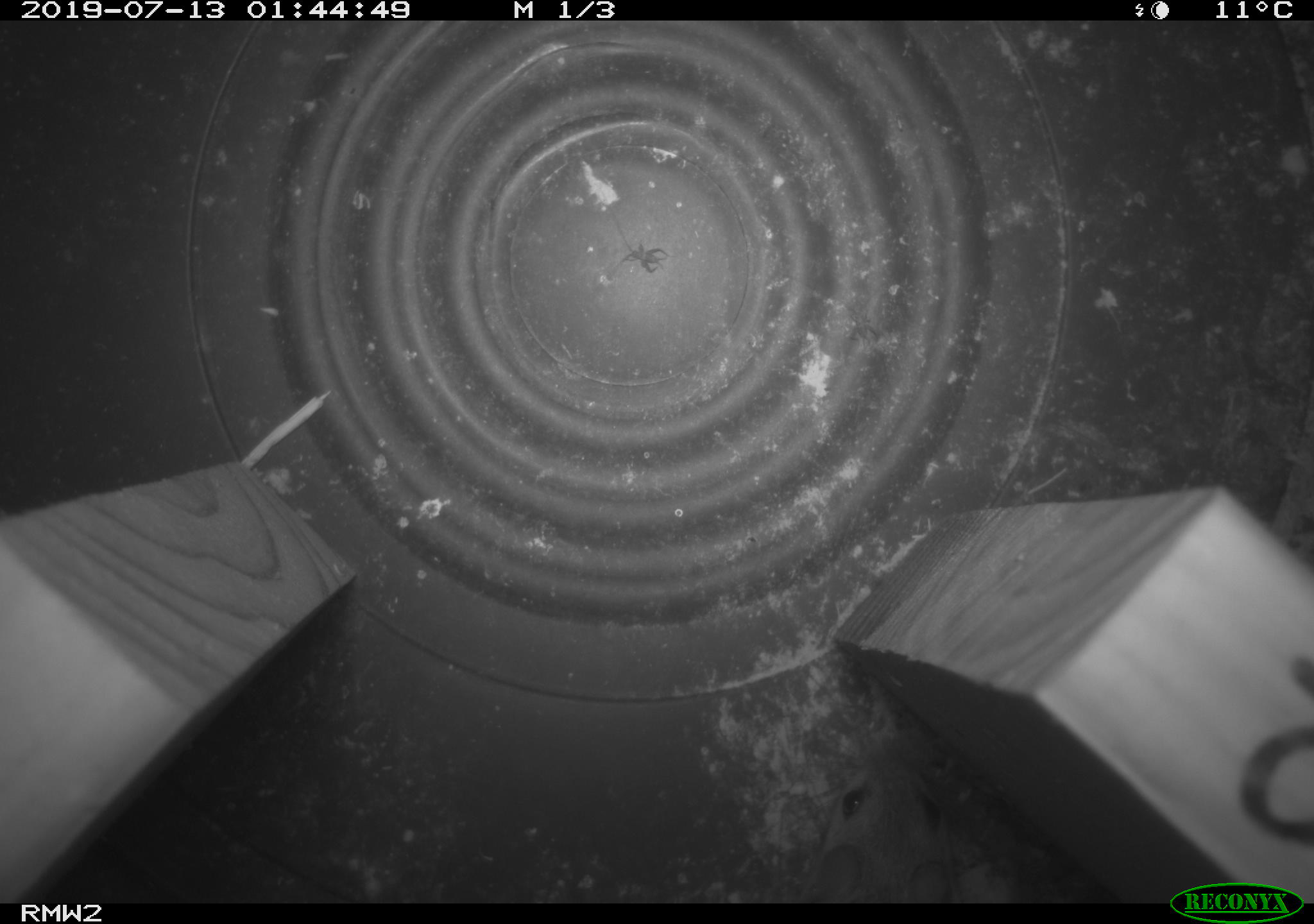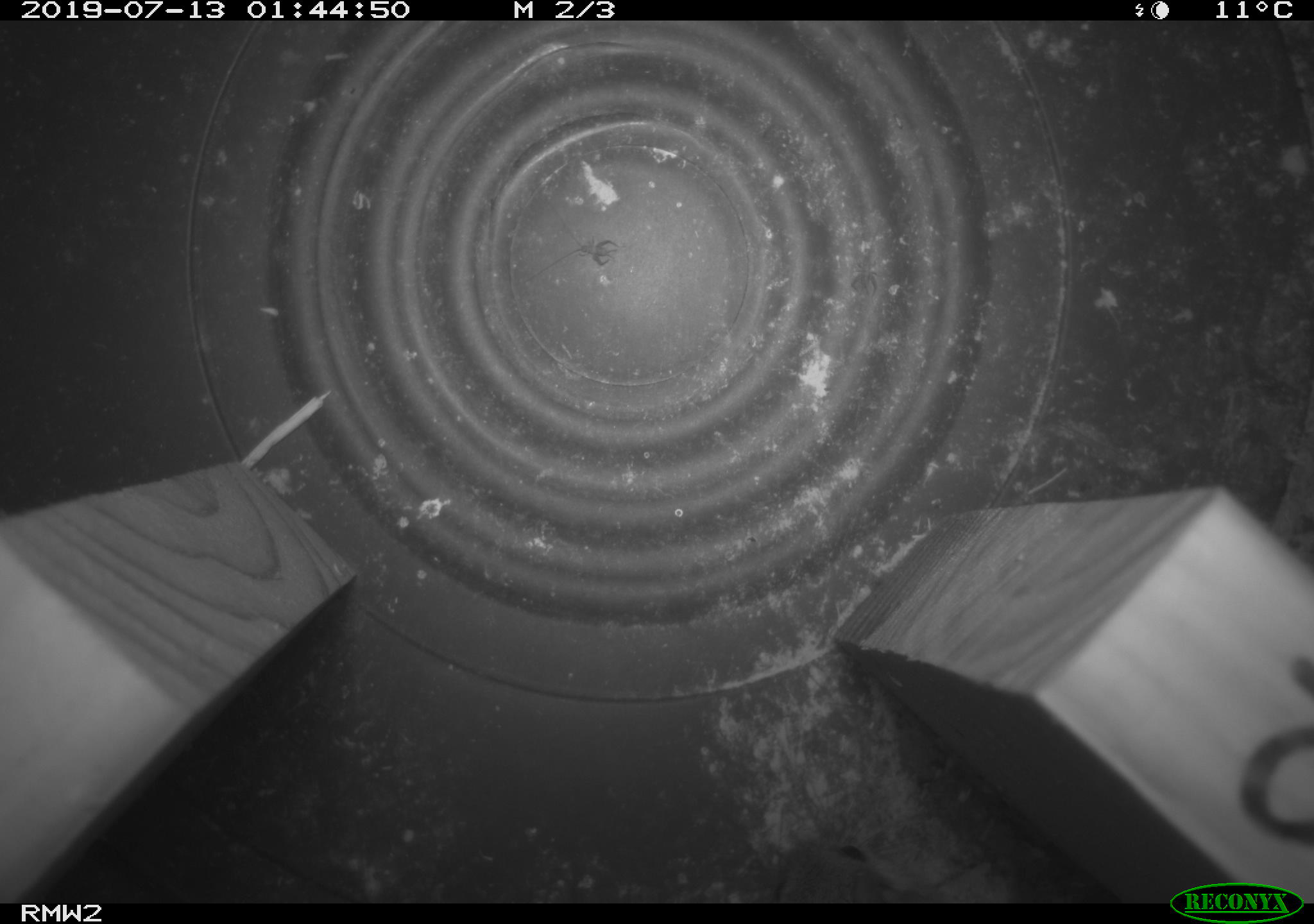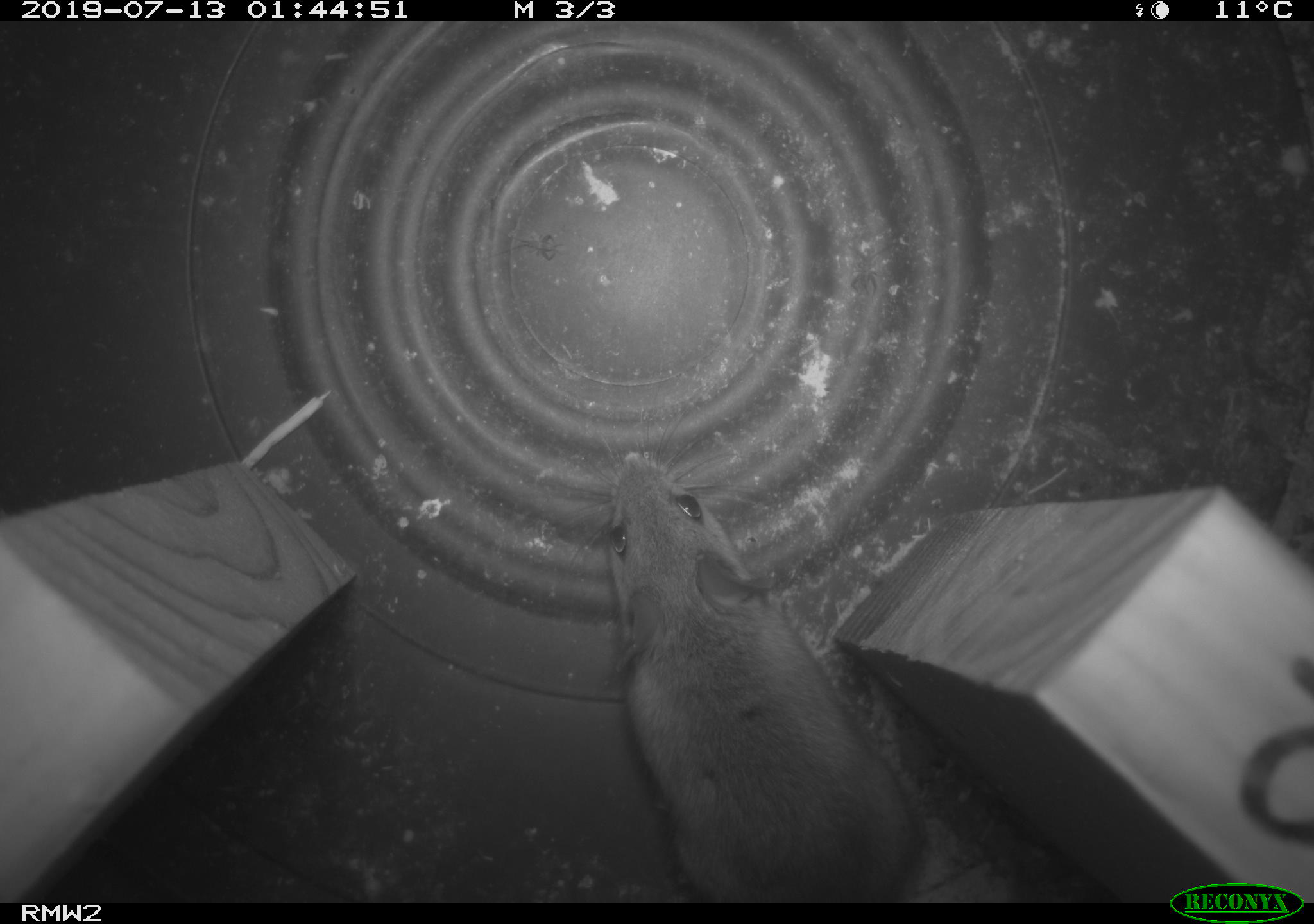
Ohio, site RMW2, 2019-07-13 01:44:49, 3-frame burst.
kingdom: Animalia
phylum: Chordata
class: Mammalia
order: Rodentia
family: Cricetidae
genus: Peromyscus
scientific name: Peromyscus leucopus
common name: white-footed mouse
White-footed mouse (Peromyscus leucopus).